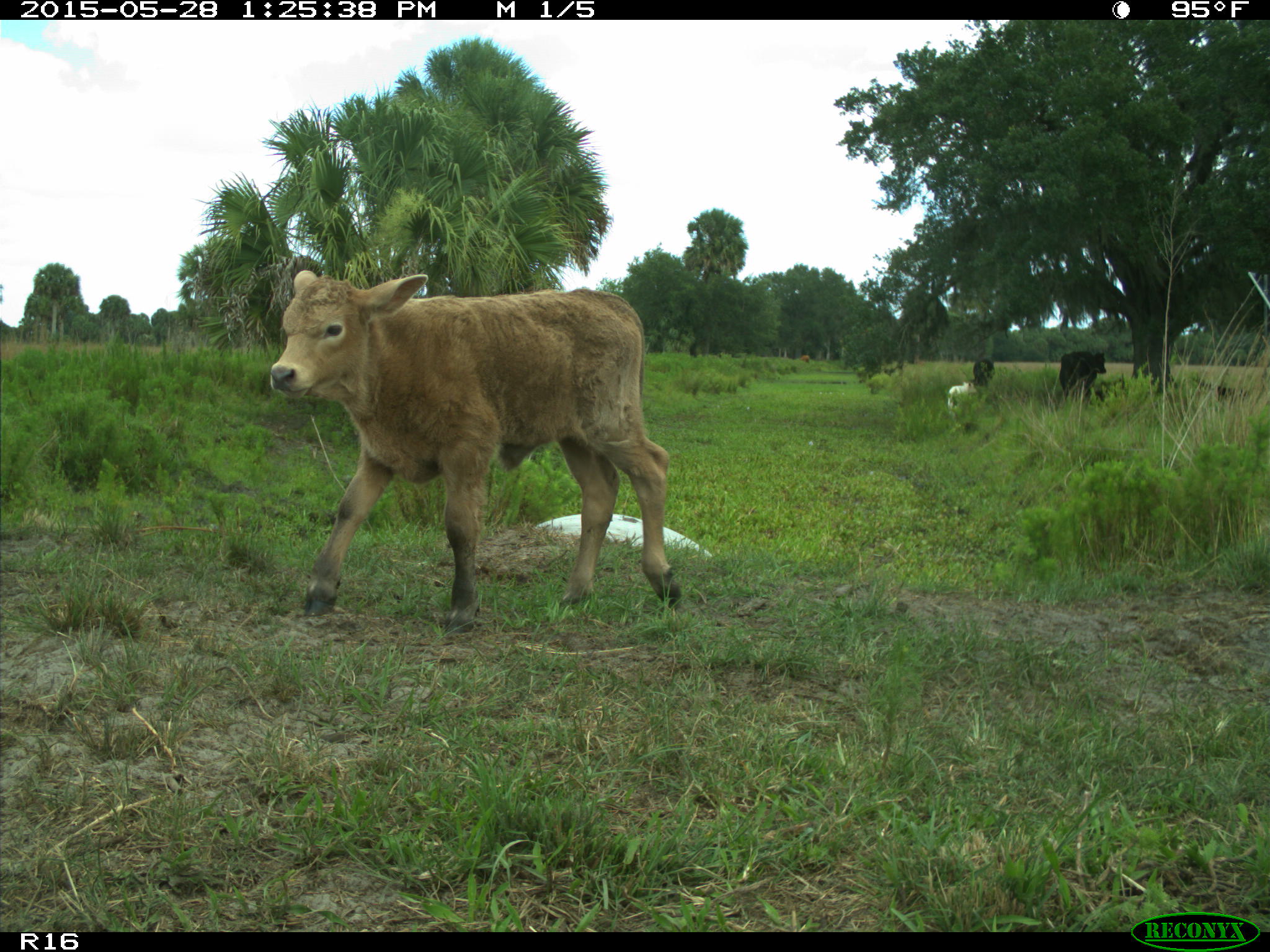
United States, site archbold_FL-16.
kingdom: Animalia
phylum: Chordata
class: Mammalia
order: Artiodactyla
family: Bovidae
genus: Bos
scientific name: Bos taurus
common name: domestic cow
Bos taurus (domestic cow).